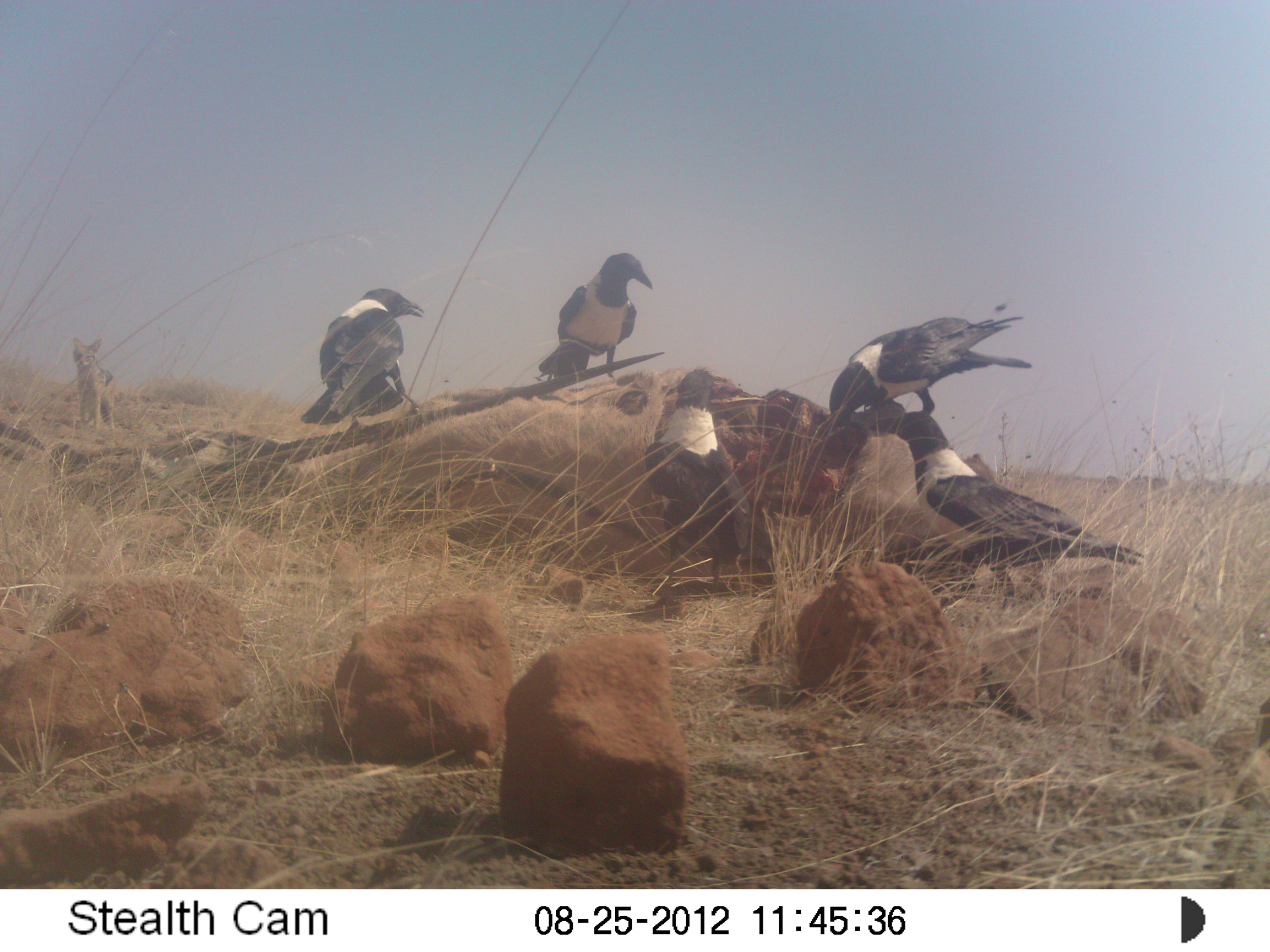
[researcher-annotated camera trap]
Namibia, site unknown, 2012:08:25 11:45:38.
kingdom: Animalia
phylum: Chordata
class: Aves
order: Passeriformes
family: Corvidae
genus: Corvus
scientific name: Corvus albus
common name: pied crow